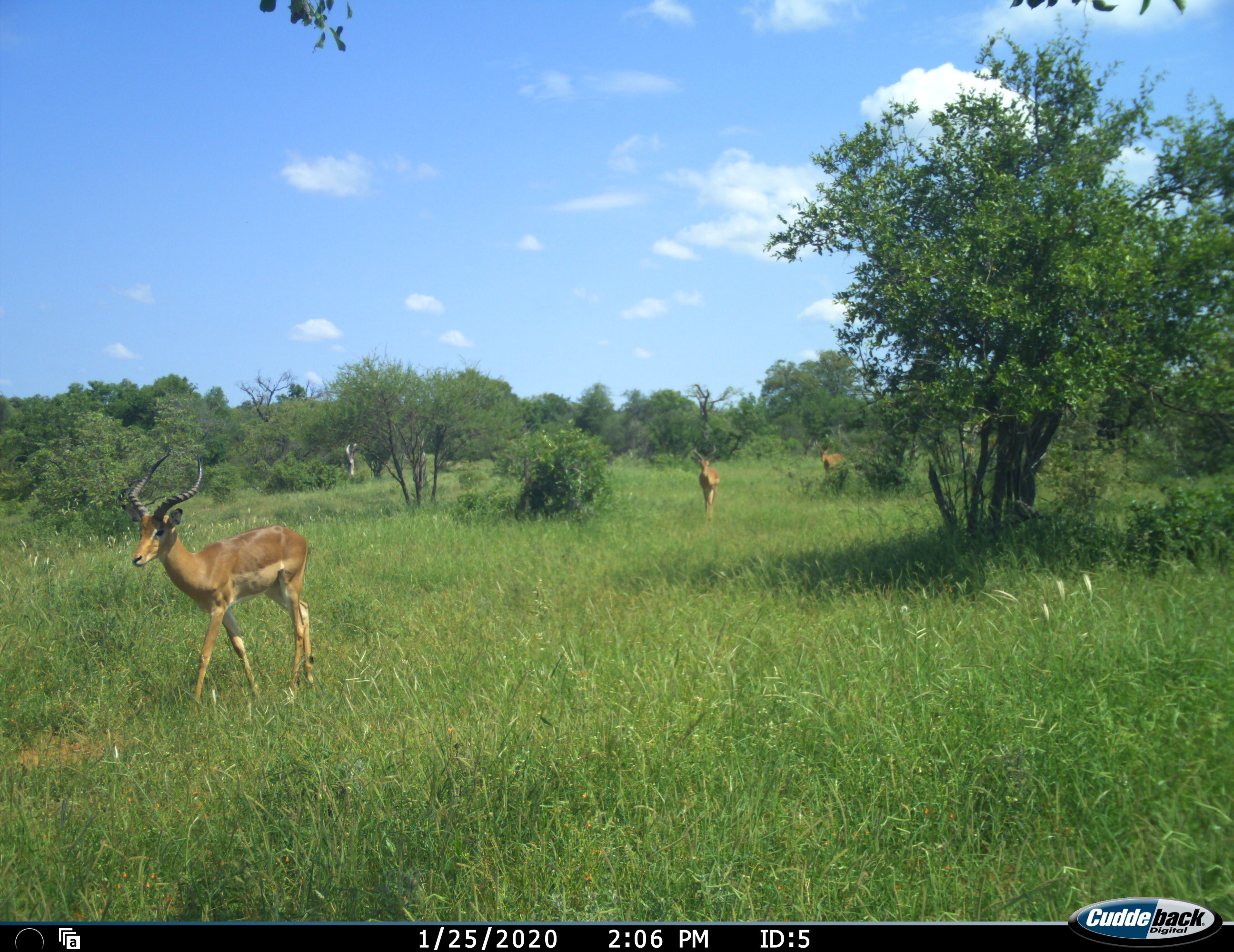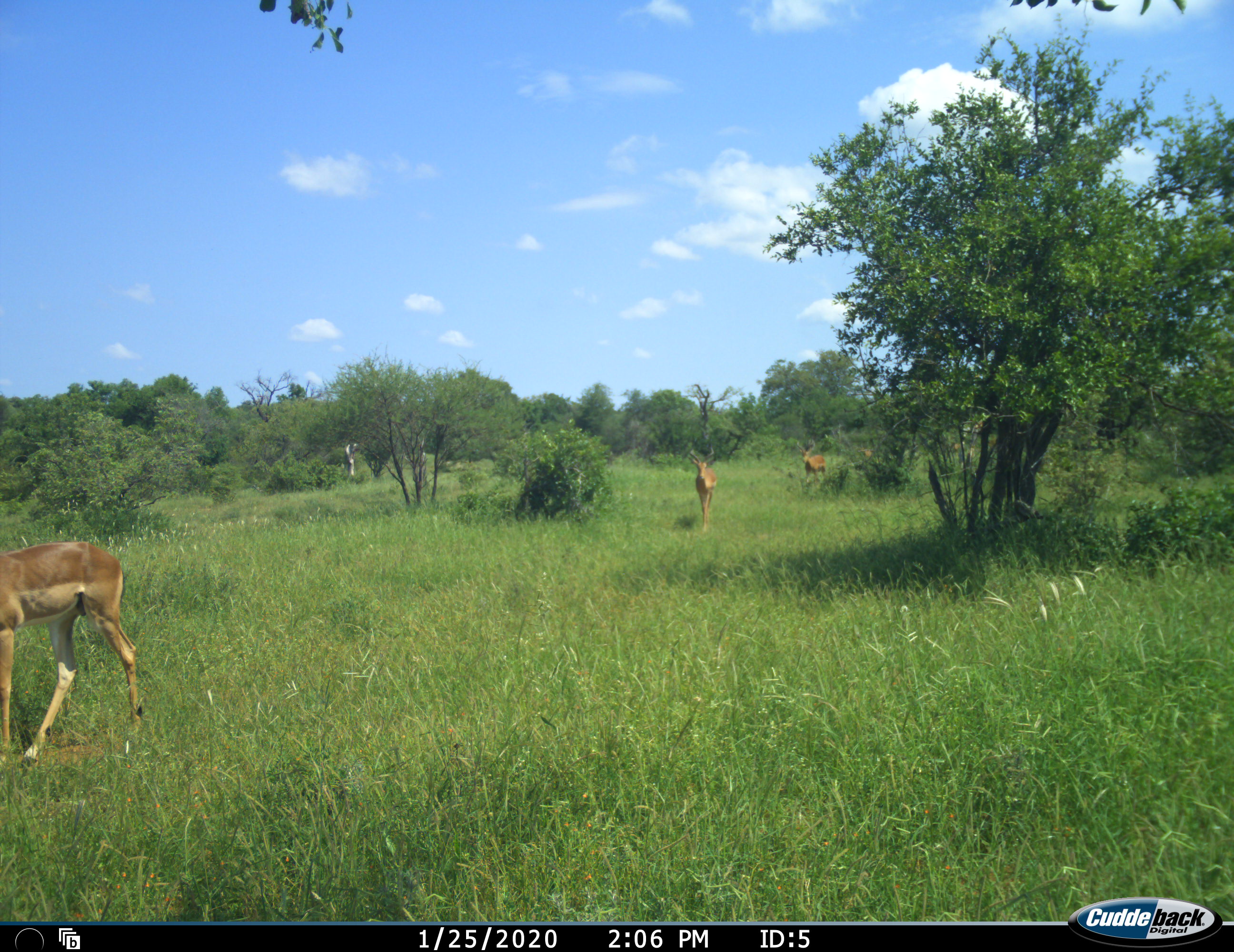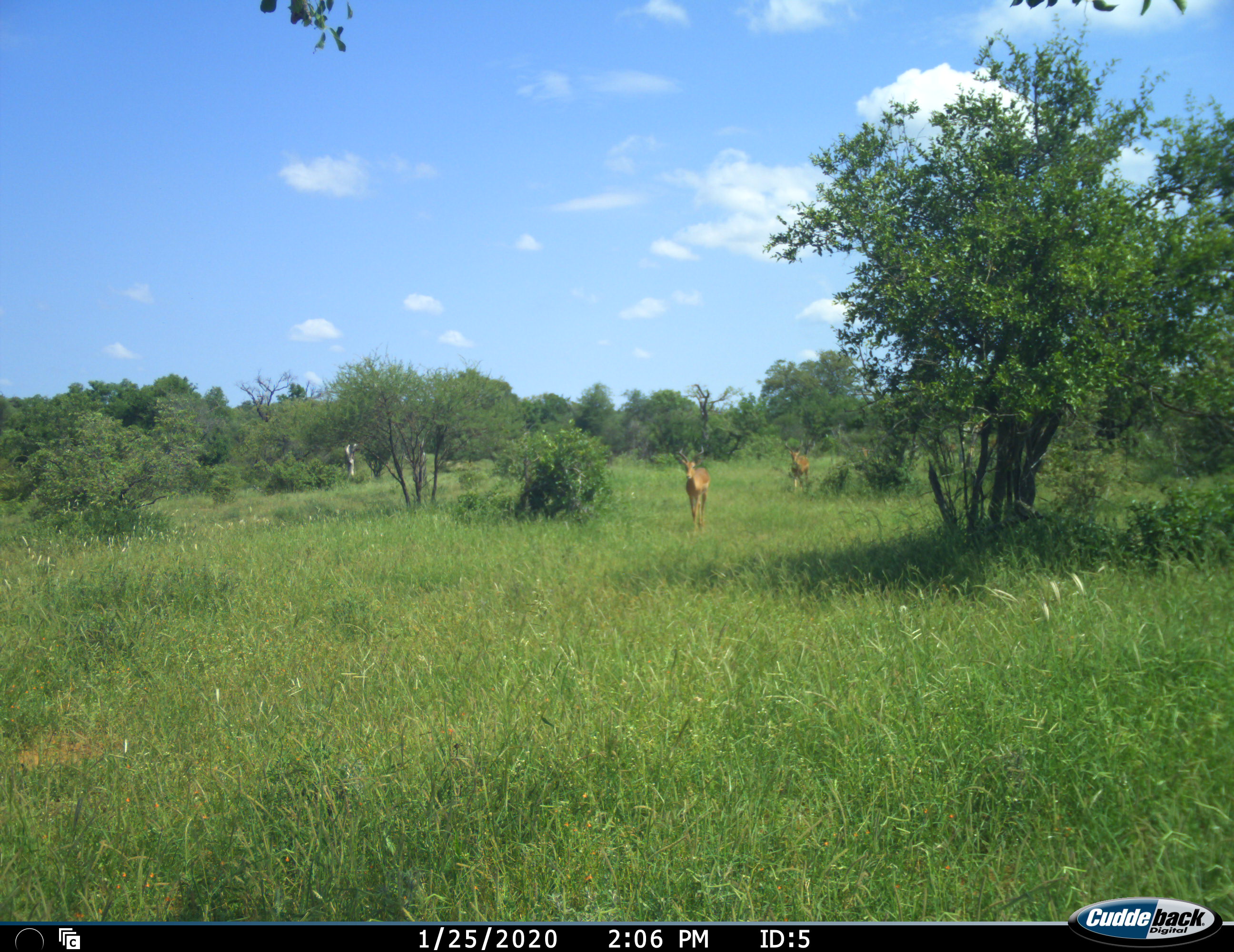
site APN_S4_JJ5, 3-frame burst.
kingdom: Animalia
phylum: Chordata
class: Mammalia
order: Artiodactyla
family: Bovidae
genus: Aepyceros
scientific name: Aepyceros melampus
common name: impala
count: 3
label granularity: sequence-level